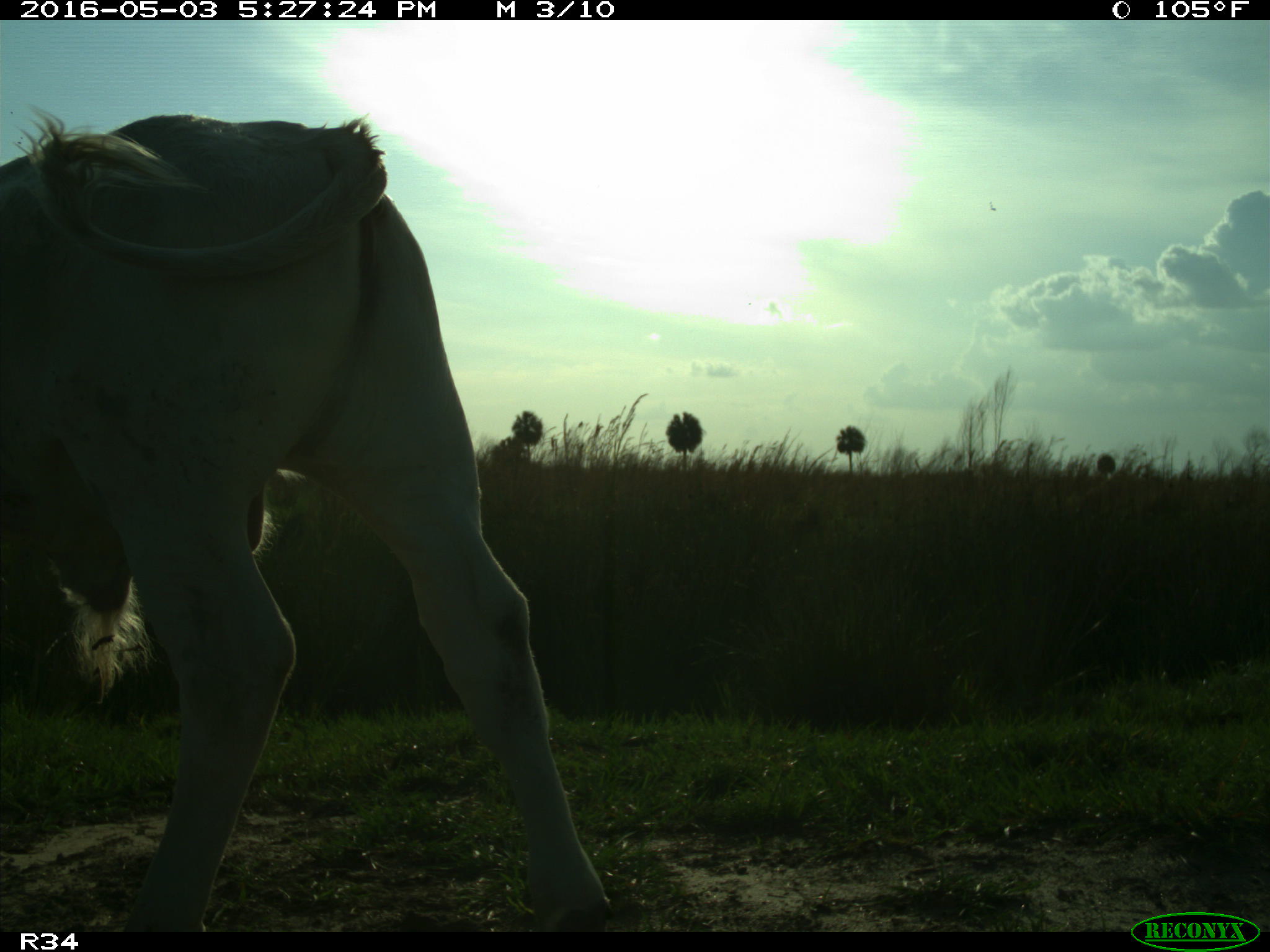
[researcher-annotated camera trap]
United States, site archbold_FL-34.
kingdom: Animalia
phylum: Chordata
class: Mammalia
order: Artiodactyla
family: Bovidae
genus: Bos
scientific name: Bos taurus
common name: domestic cow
Bos taurus (domestic cow).